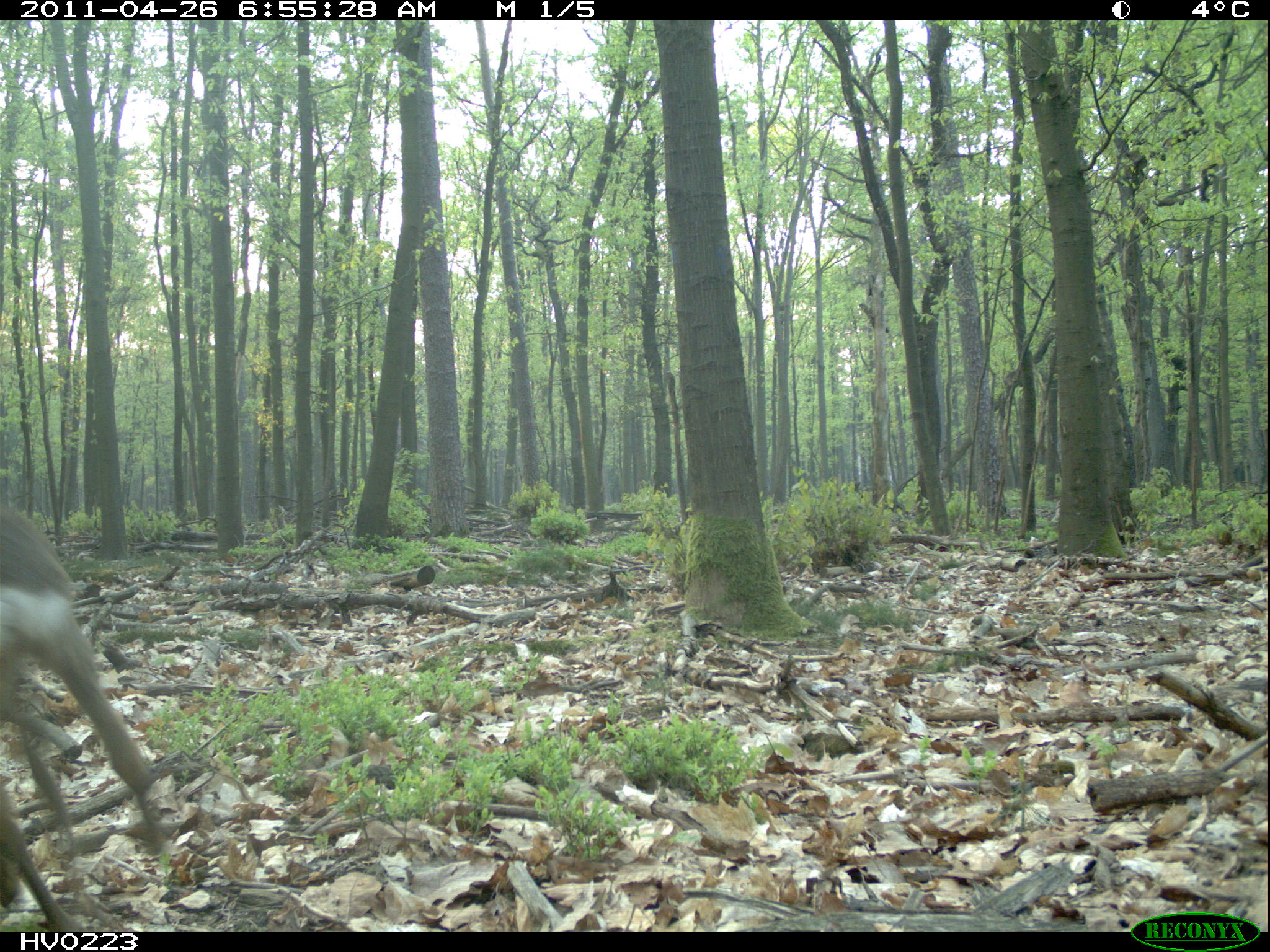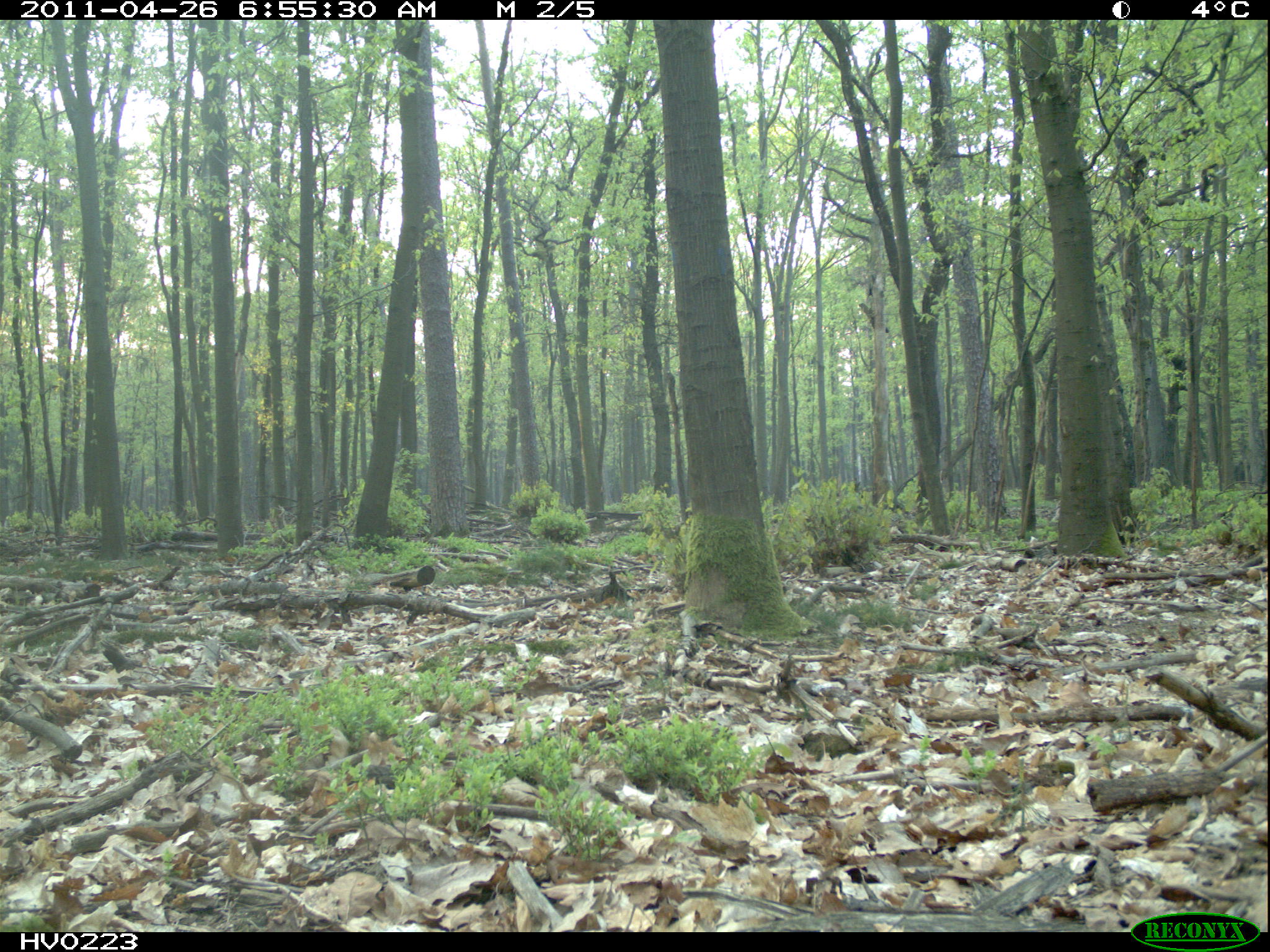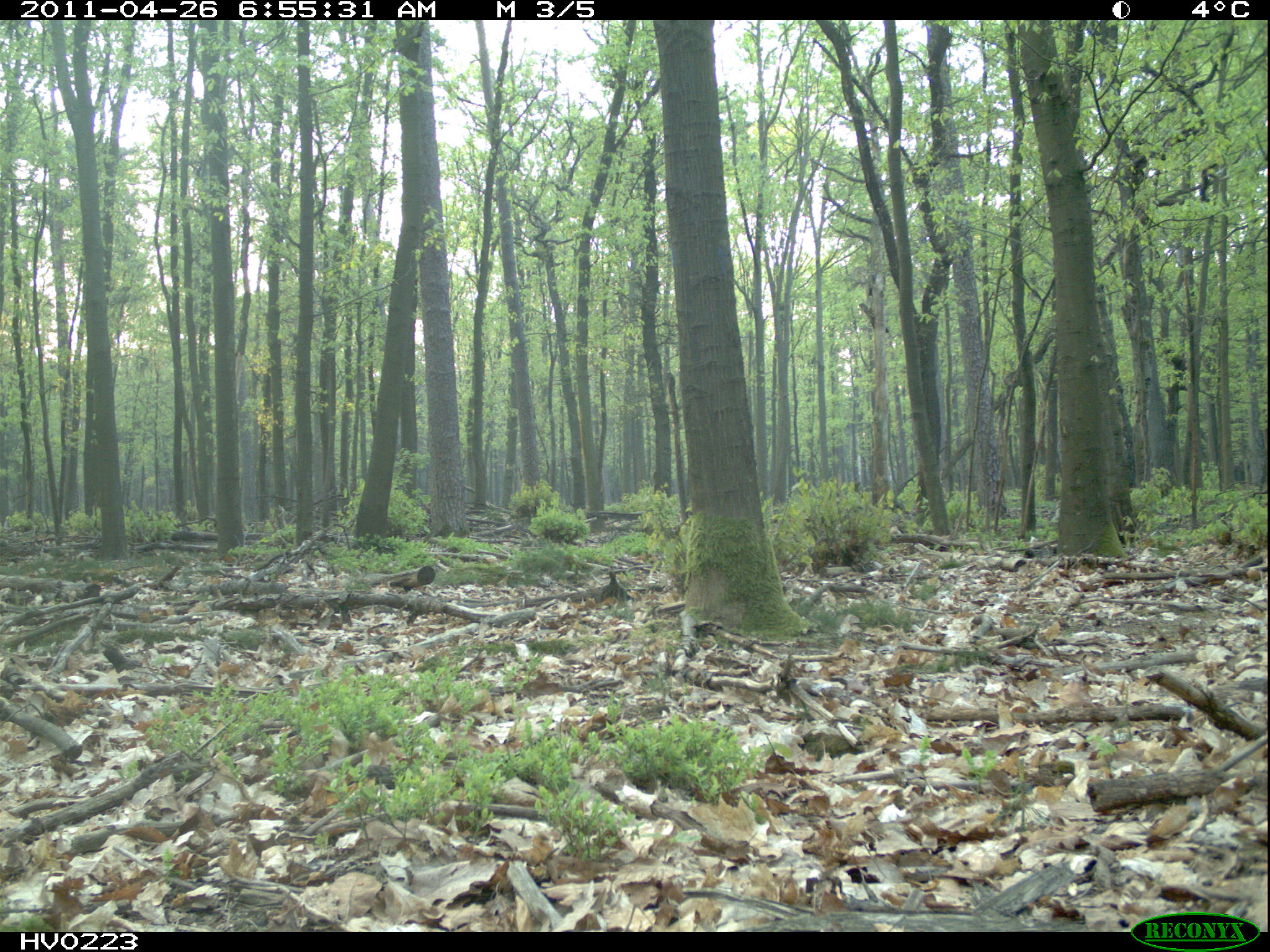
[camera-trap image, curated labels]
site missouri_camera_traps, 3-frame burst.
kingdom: Animalia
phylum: Chordata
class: Mammalia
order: Artiodactyla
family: Cervidae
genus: Capreolus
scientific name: Capreolus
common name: roe deer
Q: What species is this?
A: Roe deer (Capreolus).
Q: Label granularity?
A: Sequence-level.